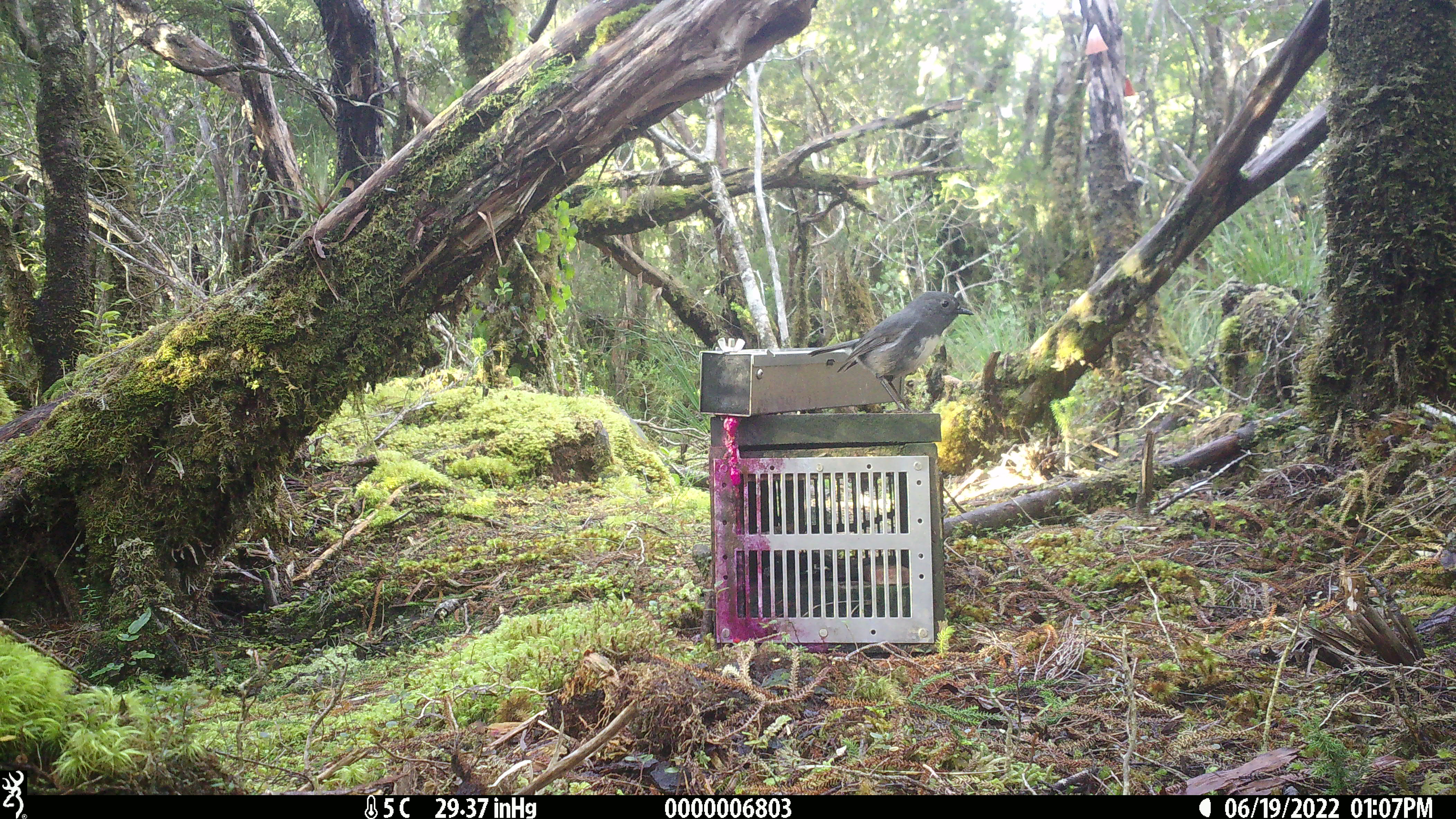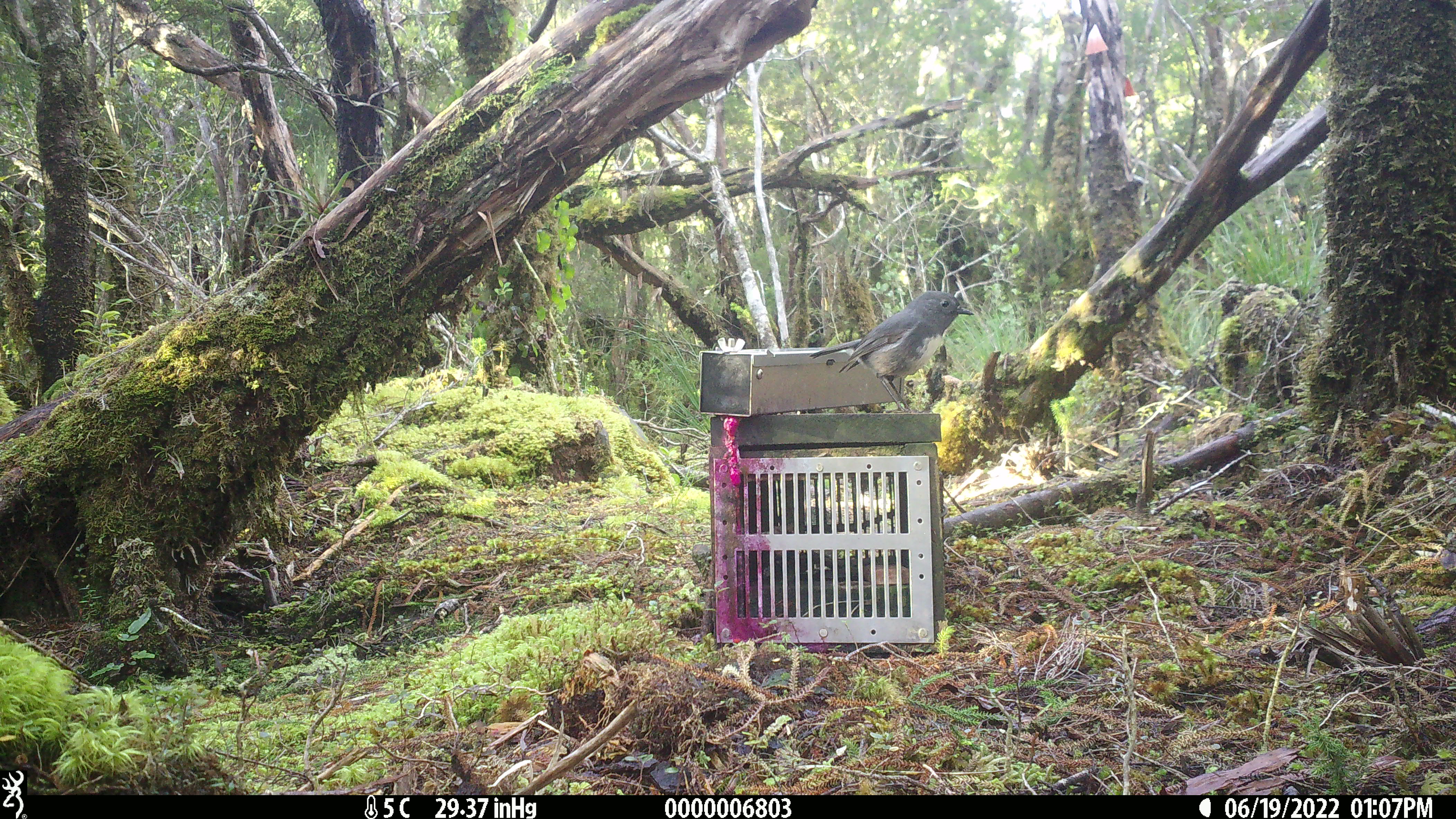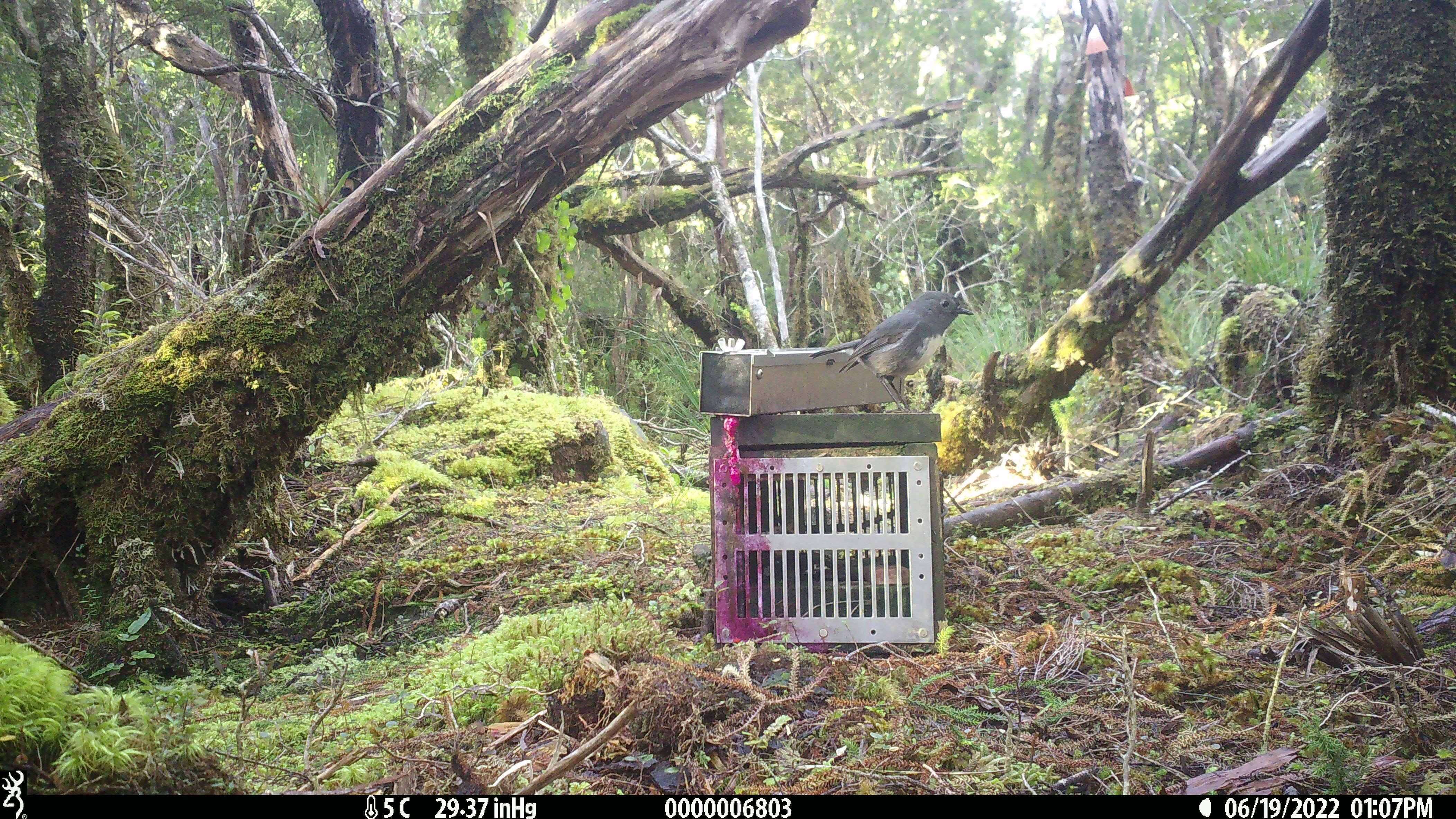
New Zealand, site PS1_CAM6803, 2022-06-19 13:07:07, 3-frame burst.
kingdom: Animalia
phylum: Chordata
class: Aves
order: Passeriformes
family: Petroicidae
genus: Petroica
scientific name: Petroica australis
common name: new zealand robin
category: robin